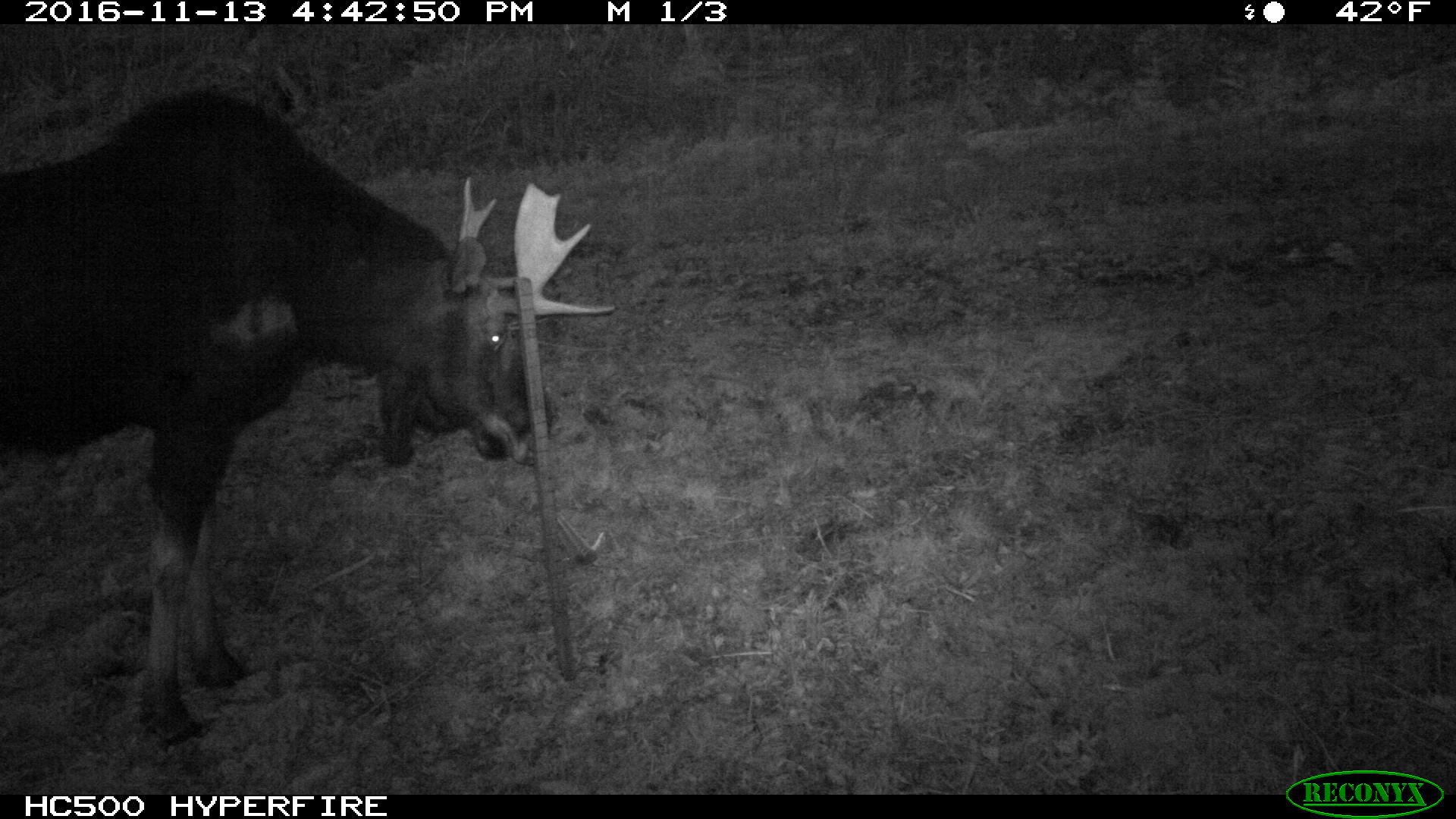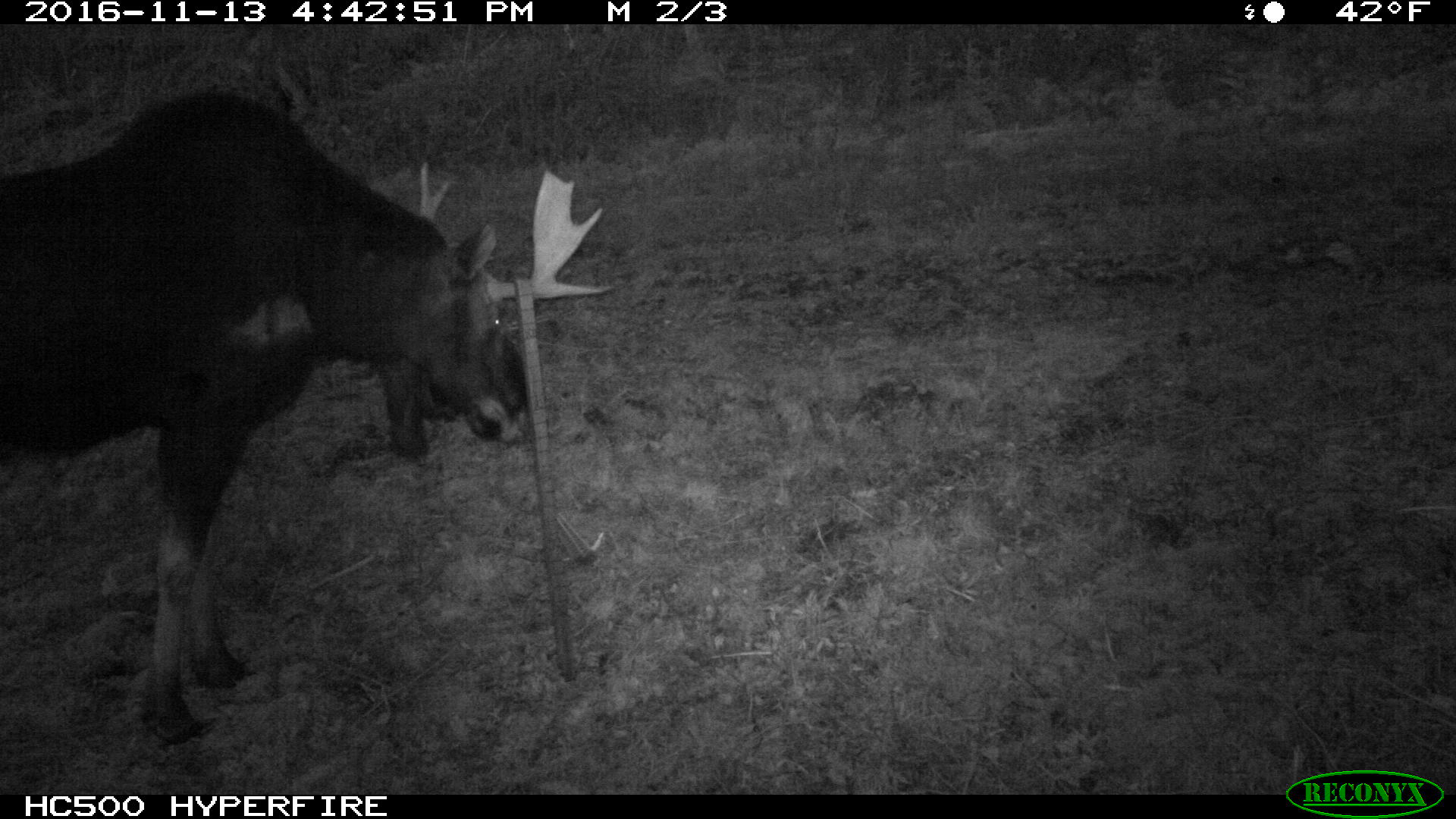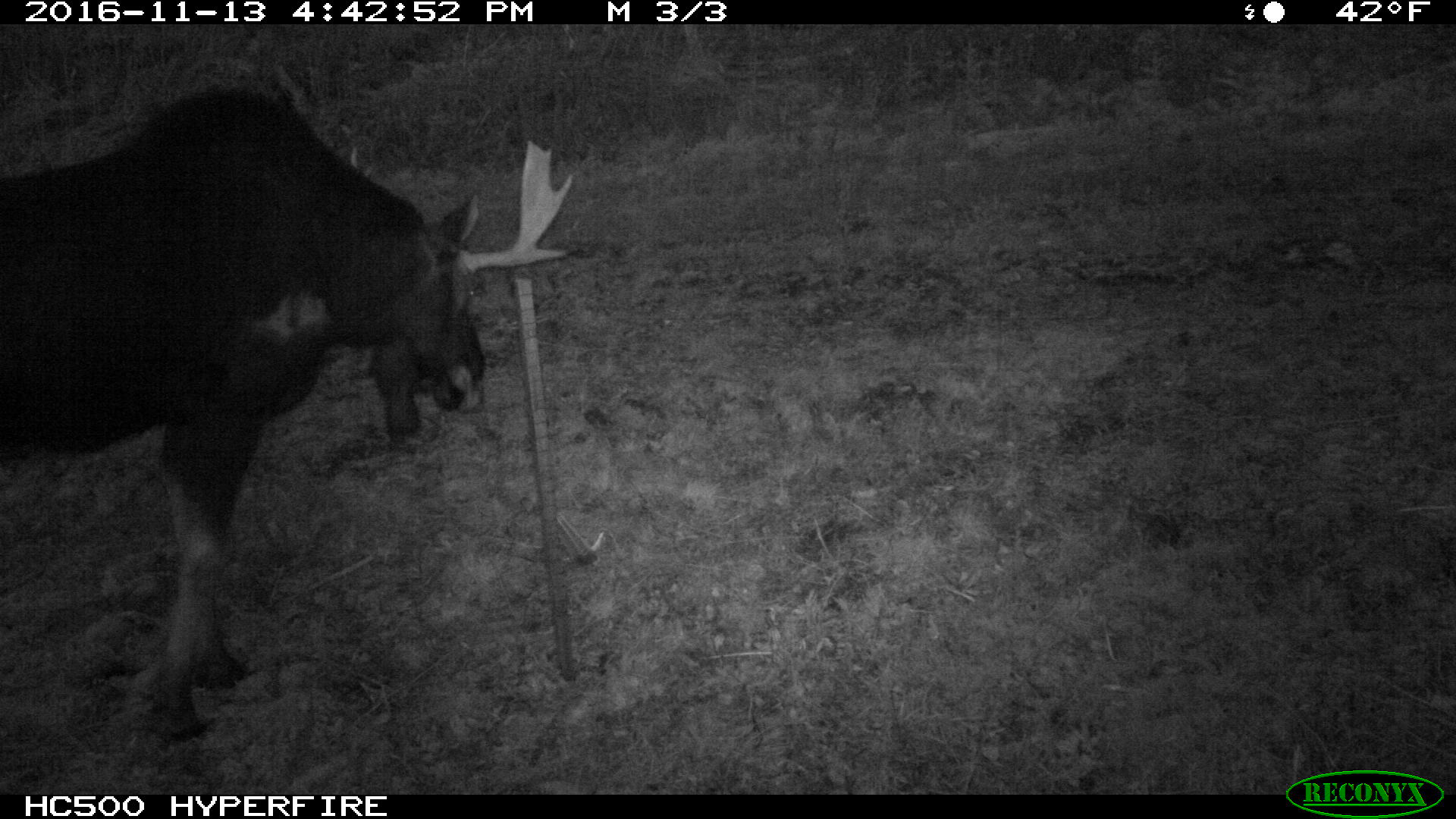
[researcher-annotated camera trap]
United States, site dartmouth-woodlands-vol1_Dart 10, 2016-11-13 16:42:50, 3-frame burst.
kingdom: Animalia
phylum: Chordata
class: Mammalia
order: Artiodactyla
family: Cervidae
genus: Alces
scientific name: Alces alces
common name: moose